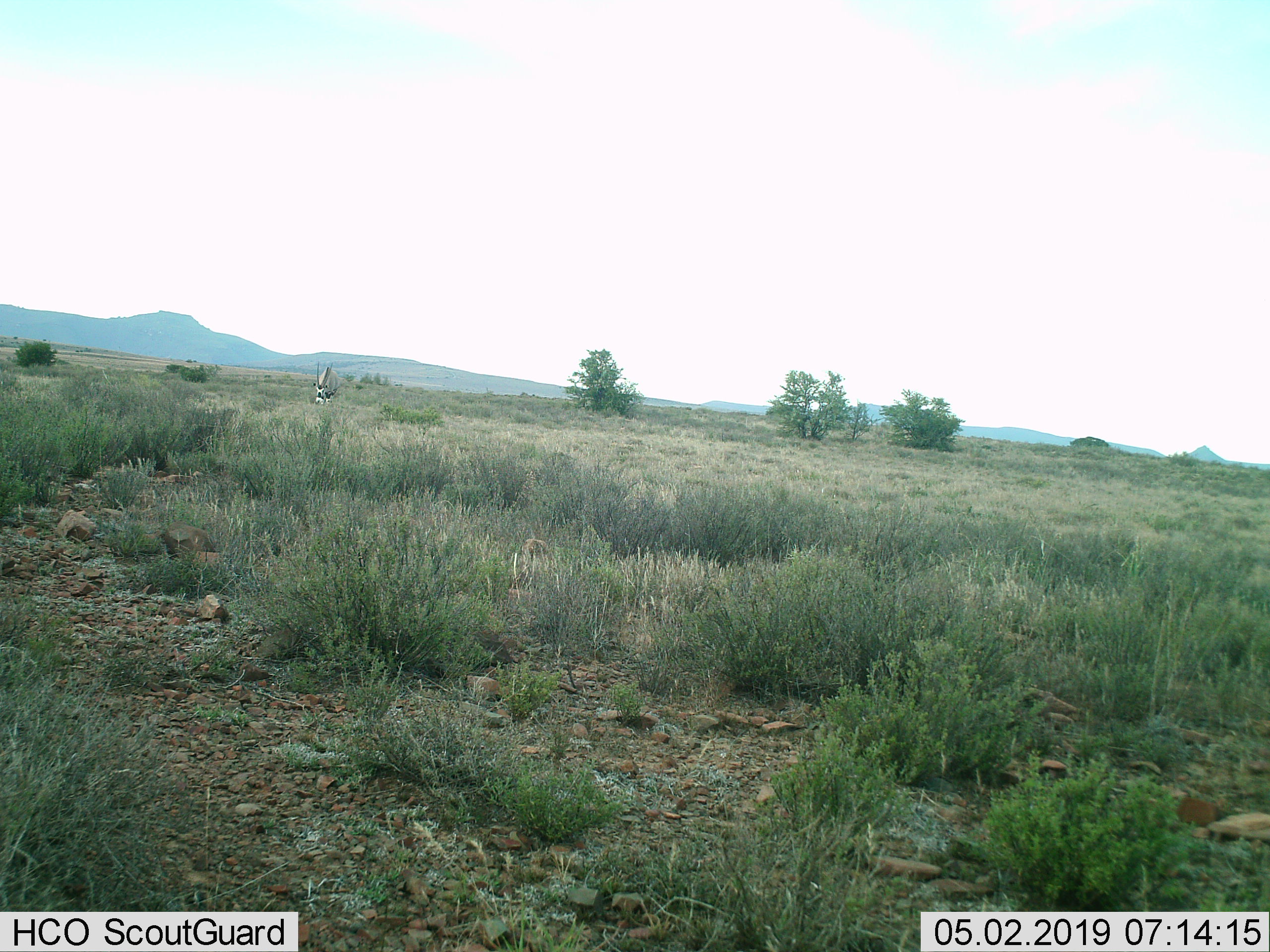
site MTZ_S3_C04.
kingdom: Animalia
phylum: Chordata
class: Mammalia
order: Artiodactyla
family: Bovidae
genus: Oryx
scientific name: Oryx gazella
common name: gemsbok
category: oryx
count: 1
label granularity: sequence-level